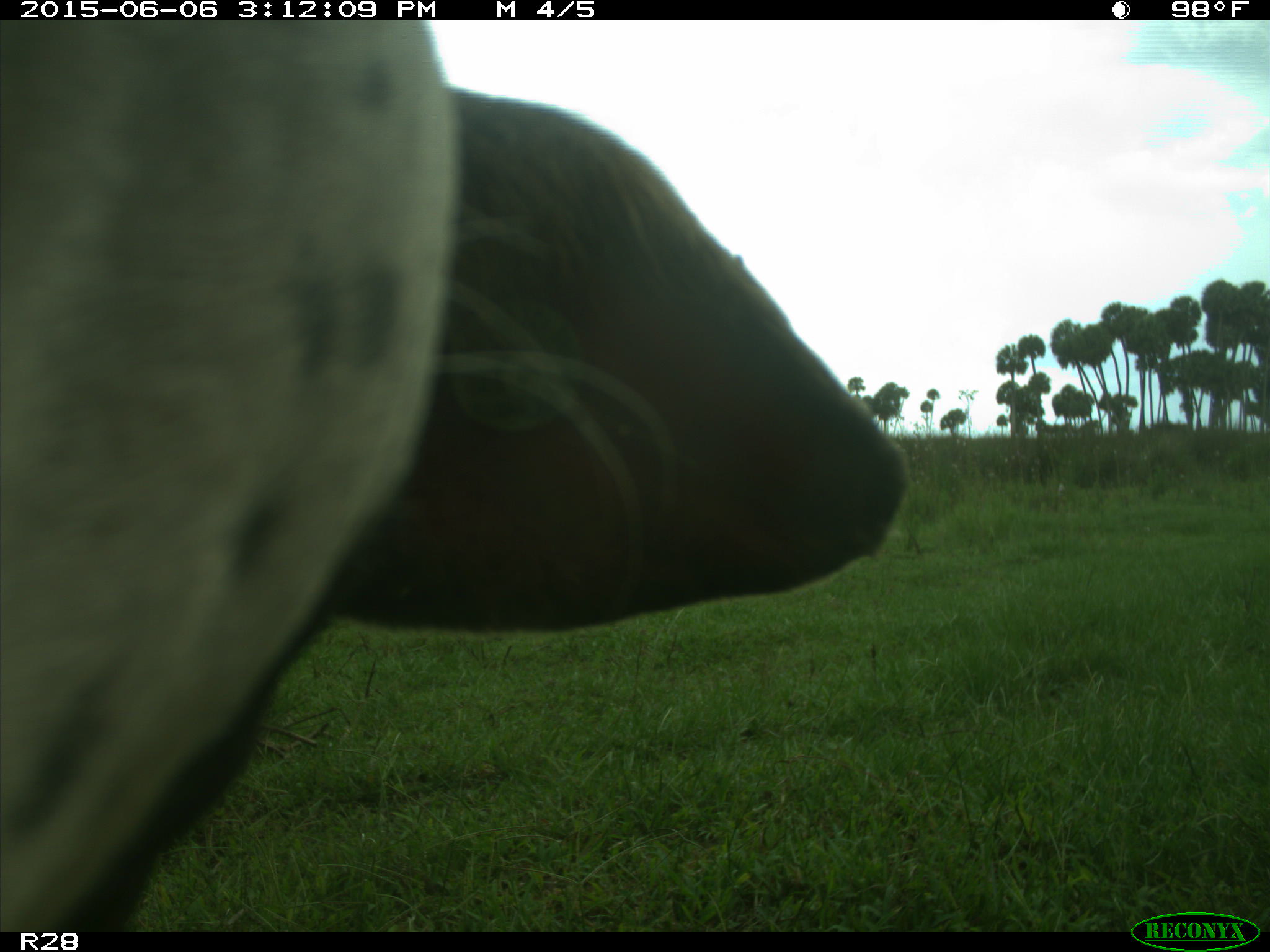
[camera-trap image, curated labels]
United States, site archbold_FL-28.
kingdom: Animalia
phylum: Chordata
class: Mammalia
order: Artiodactyla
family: Bovidae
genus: Bos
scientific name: Bos taurus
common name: domestic cow